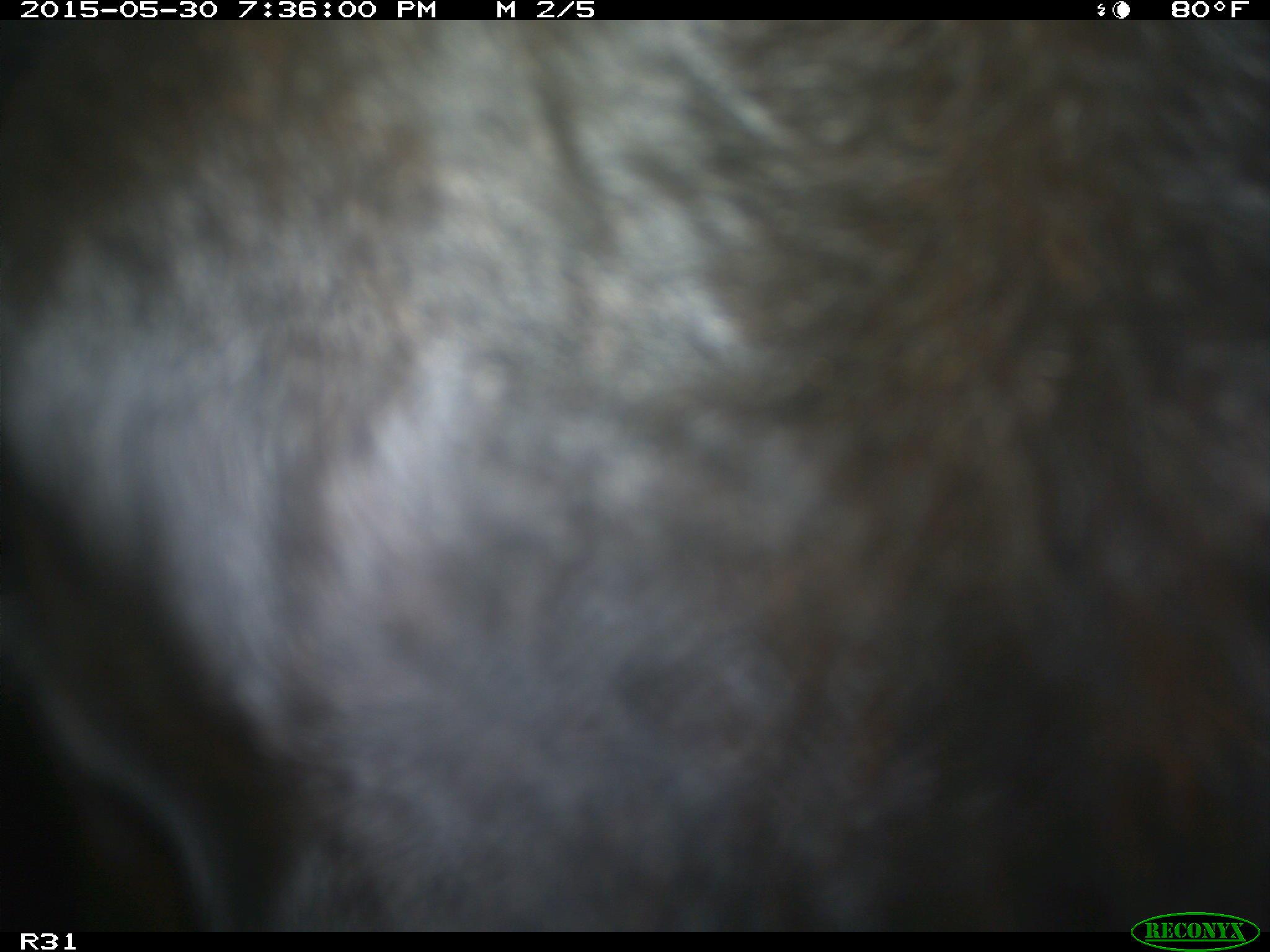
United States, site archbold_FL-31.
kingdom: Animalia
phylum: Chordata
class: Mammalia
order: Artiodactyla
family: Bovidae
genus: Bos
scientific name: Bos taurus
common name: domestic cow